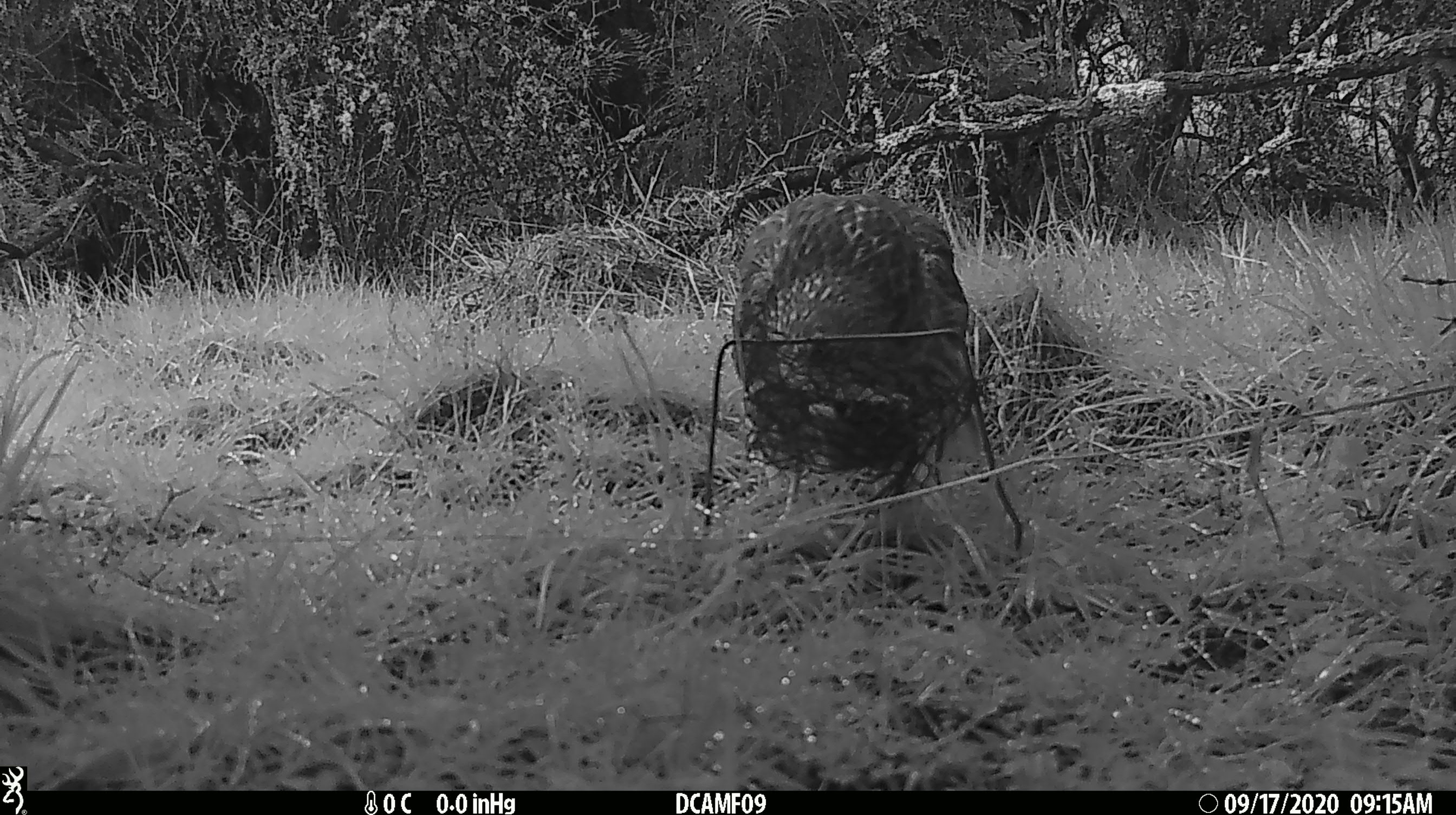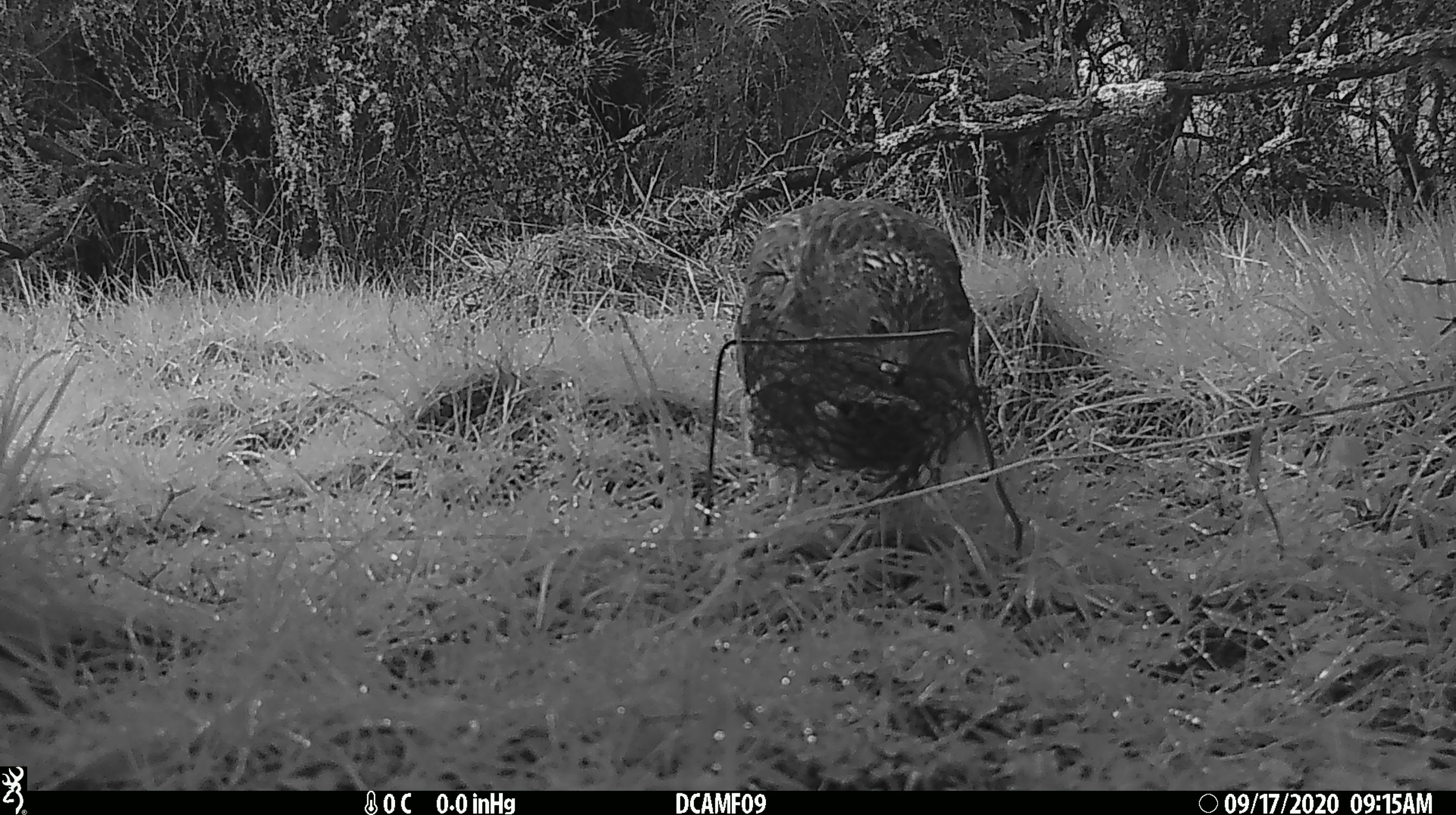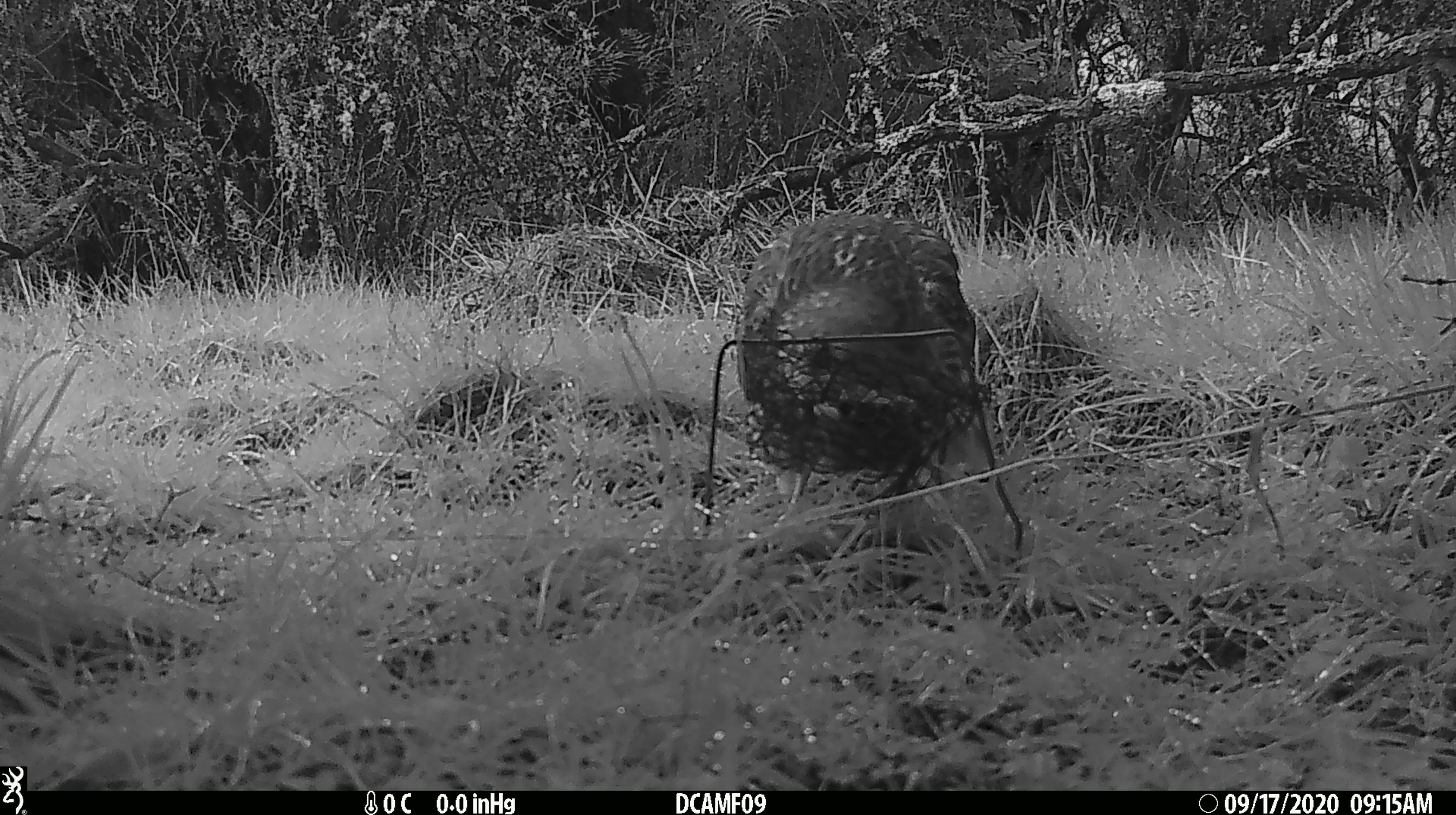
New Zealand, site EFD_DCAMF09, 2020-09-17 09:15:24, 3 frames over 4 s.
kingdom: Animalia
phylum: Chordata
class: Aves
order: Accipitriformes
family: Accipitridae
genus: Circus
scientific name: Circus approximans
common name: swamp harrier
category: harrier